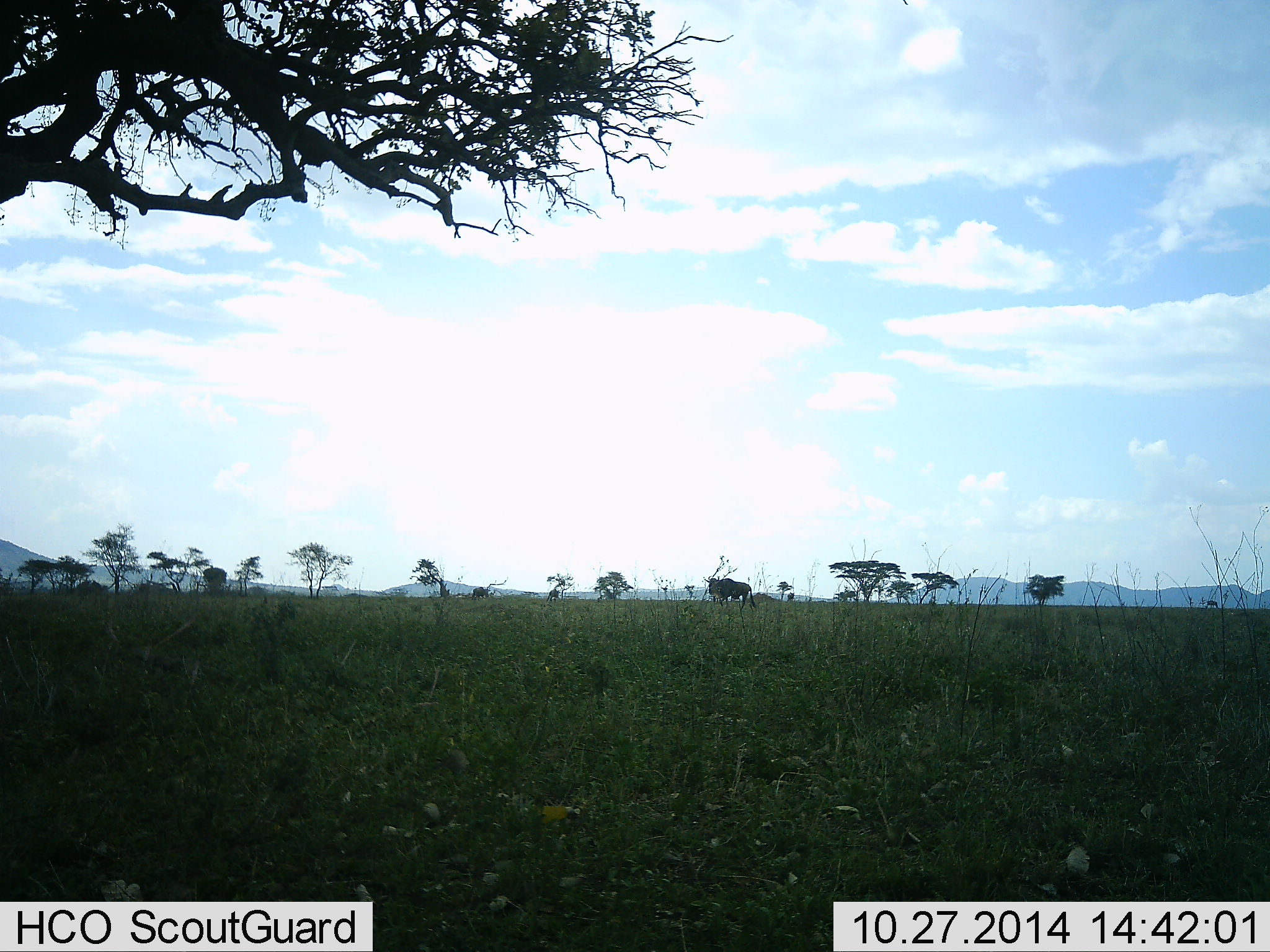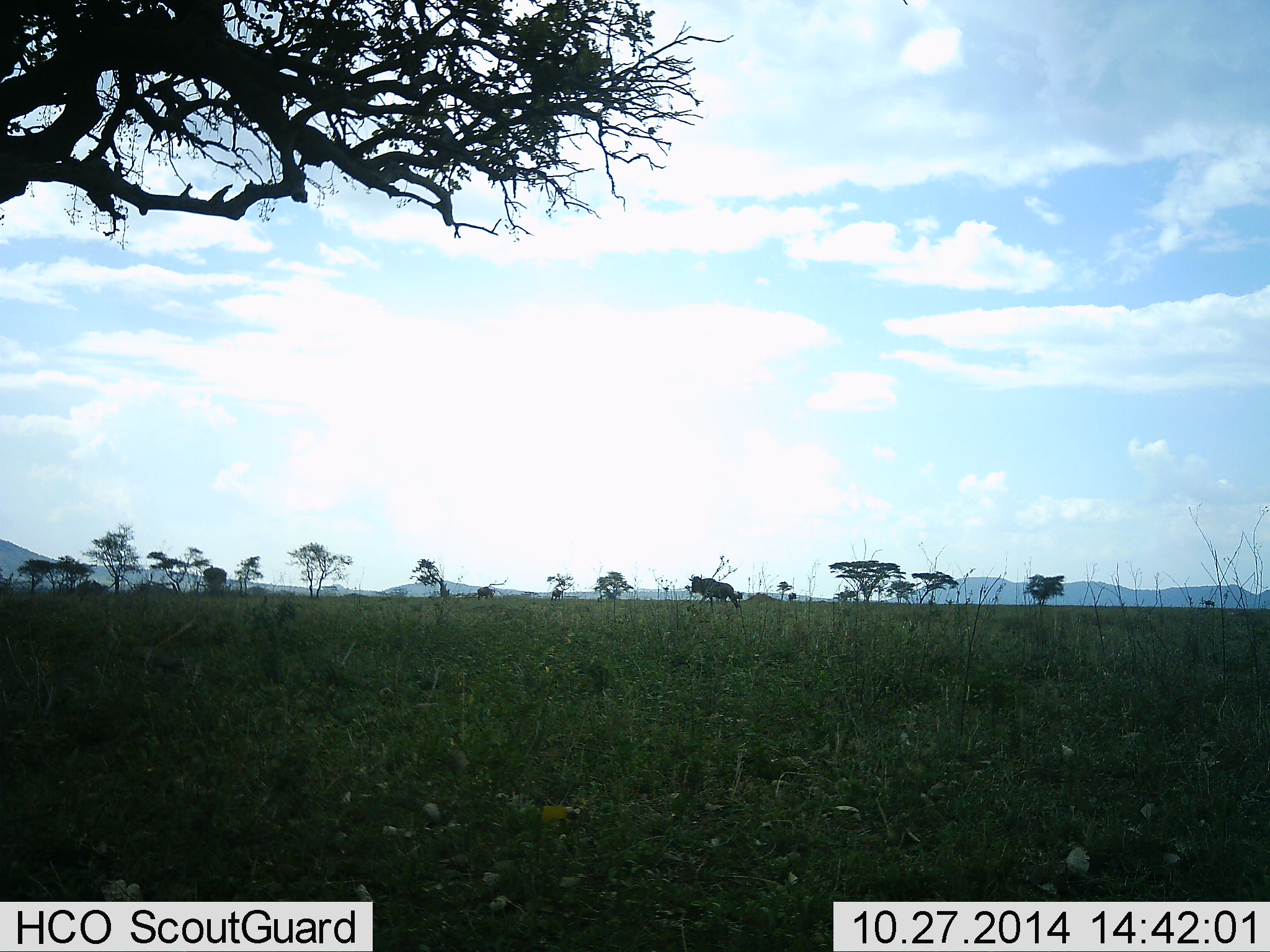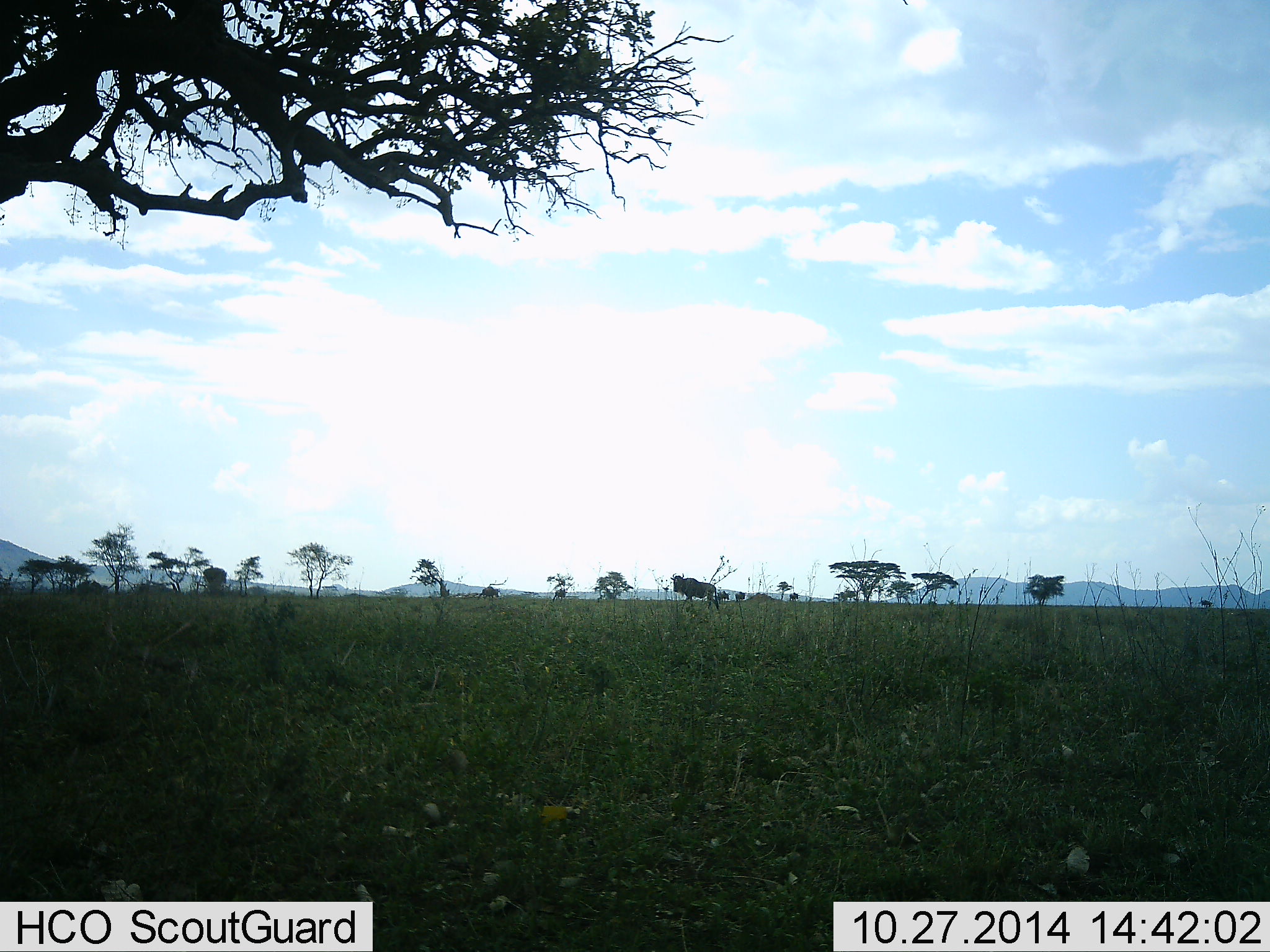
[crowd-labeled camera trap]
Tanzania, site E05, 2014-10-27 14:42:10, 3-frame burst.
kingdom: Animalia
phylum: Chordata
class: Mammalia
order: Artiodactyla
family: Bovidae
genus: Connochaetes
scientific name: Connochaetes taurinus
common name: blue wildebeest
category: wildebeest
Wildebeest (blue wildebeest) (Connochaetes taurinus), count 6. Behavior (volunteer vote fractions): standing 10%, resting 0%, moving 100%, interacting 0%. Young present (vote fraction): 0%. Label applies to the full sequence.